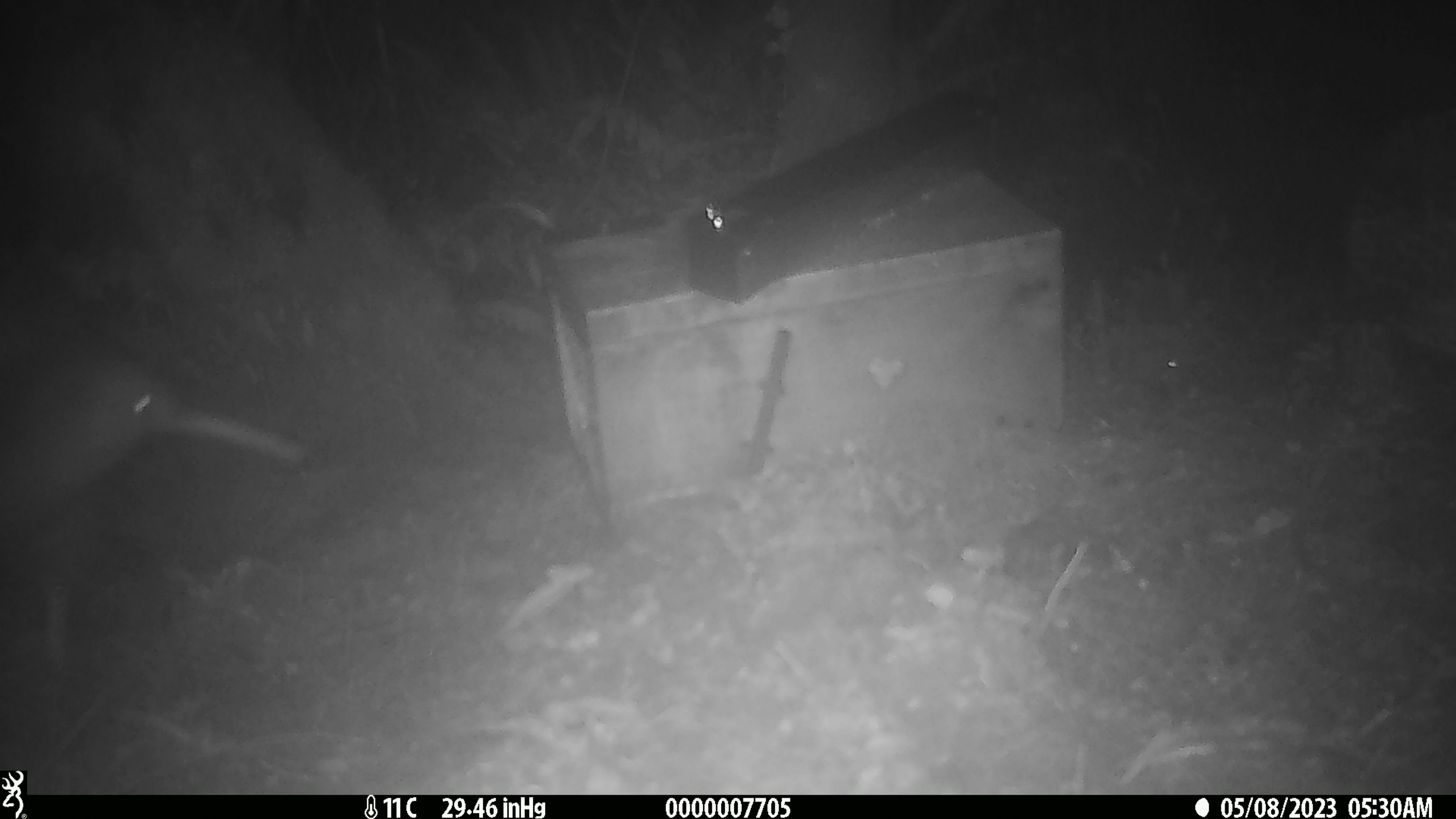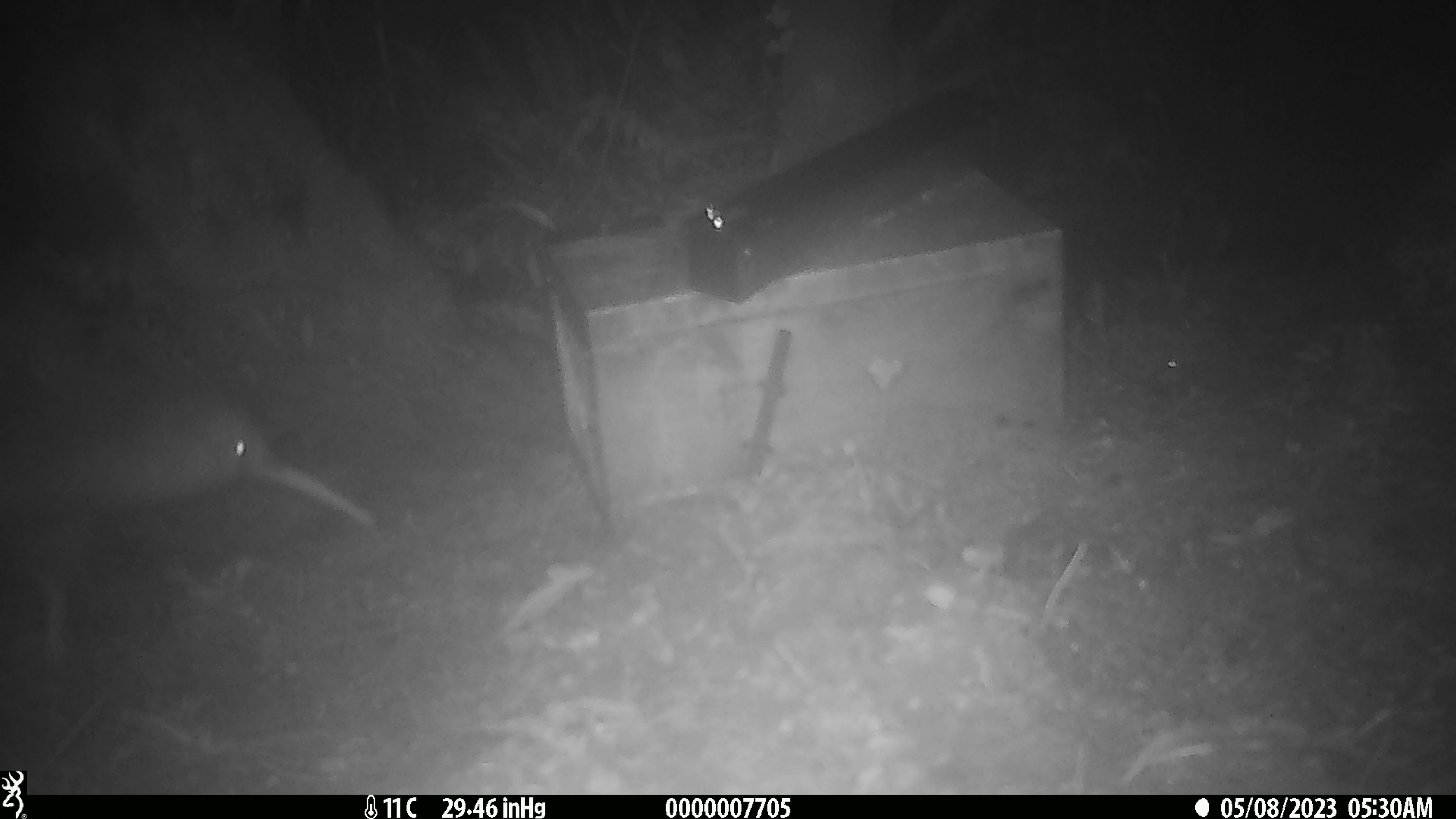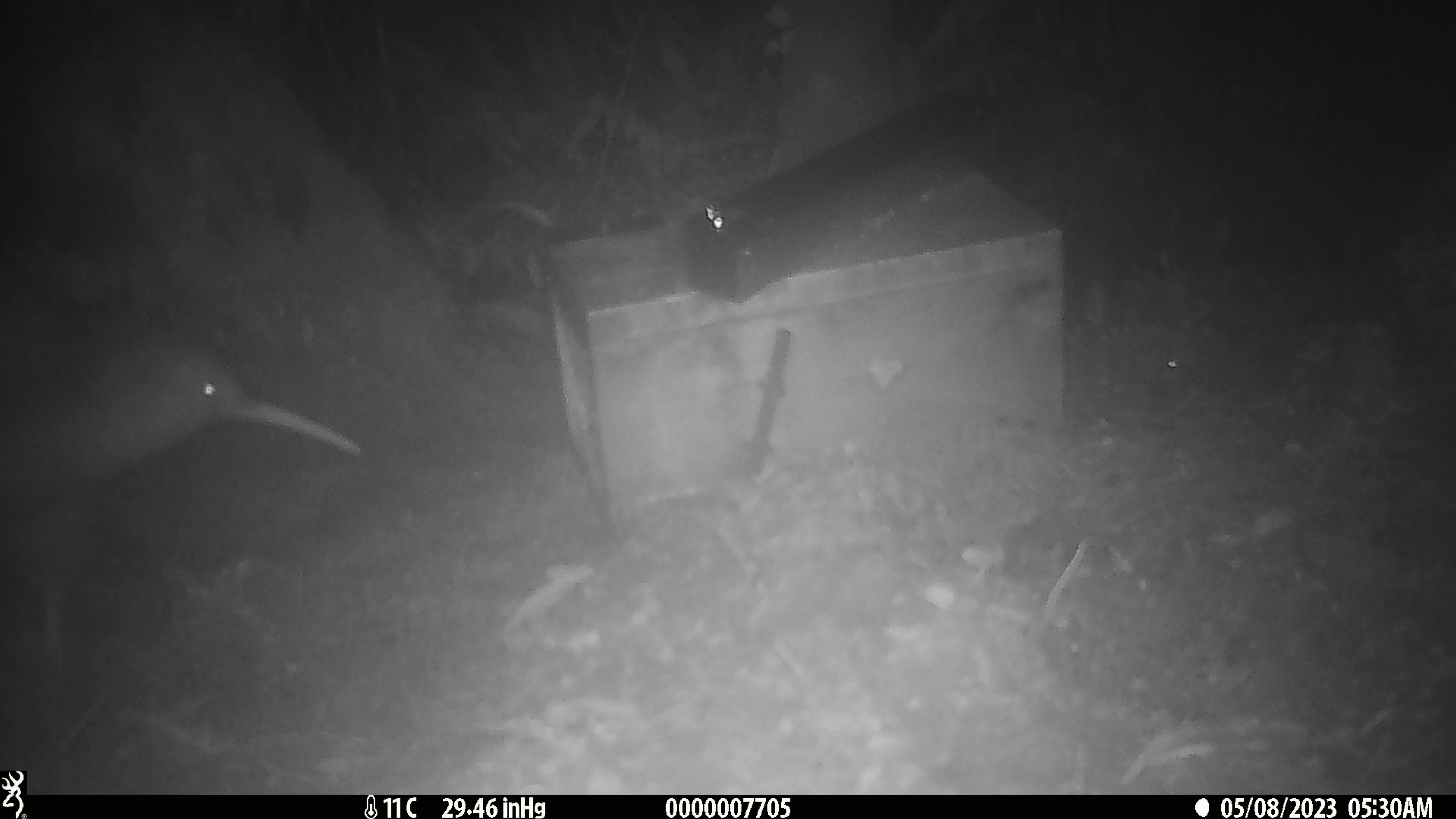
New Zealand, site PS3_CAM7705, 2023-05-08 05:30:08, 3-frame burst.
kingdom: Animalia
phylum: Chordata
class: Aves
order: Apterygiformes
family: Apterygidae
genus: Apteryx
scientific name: Apteryx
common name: kiwi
Kiwi (Apteryx).